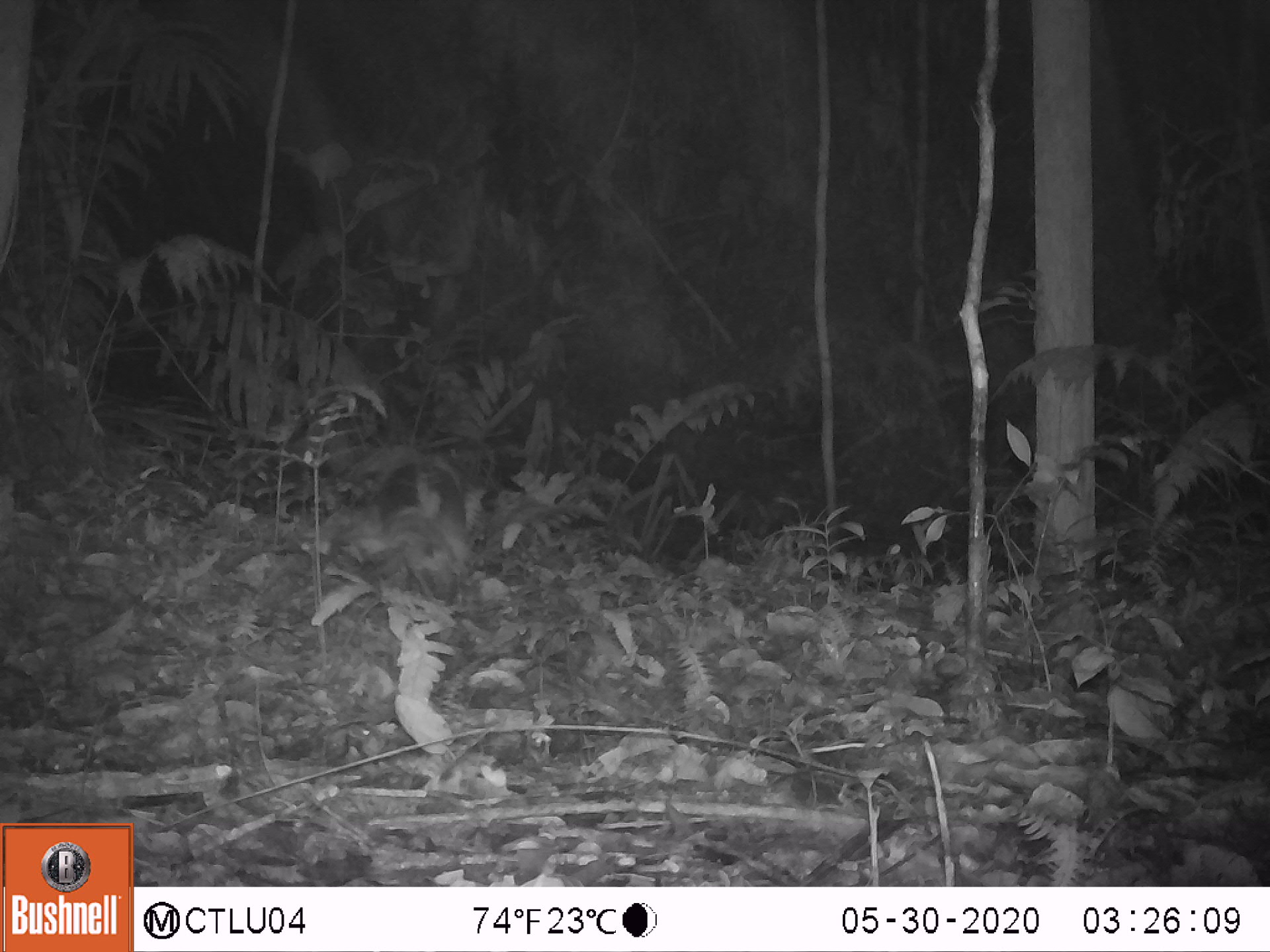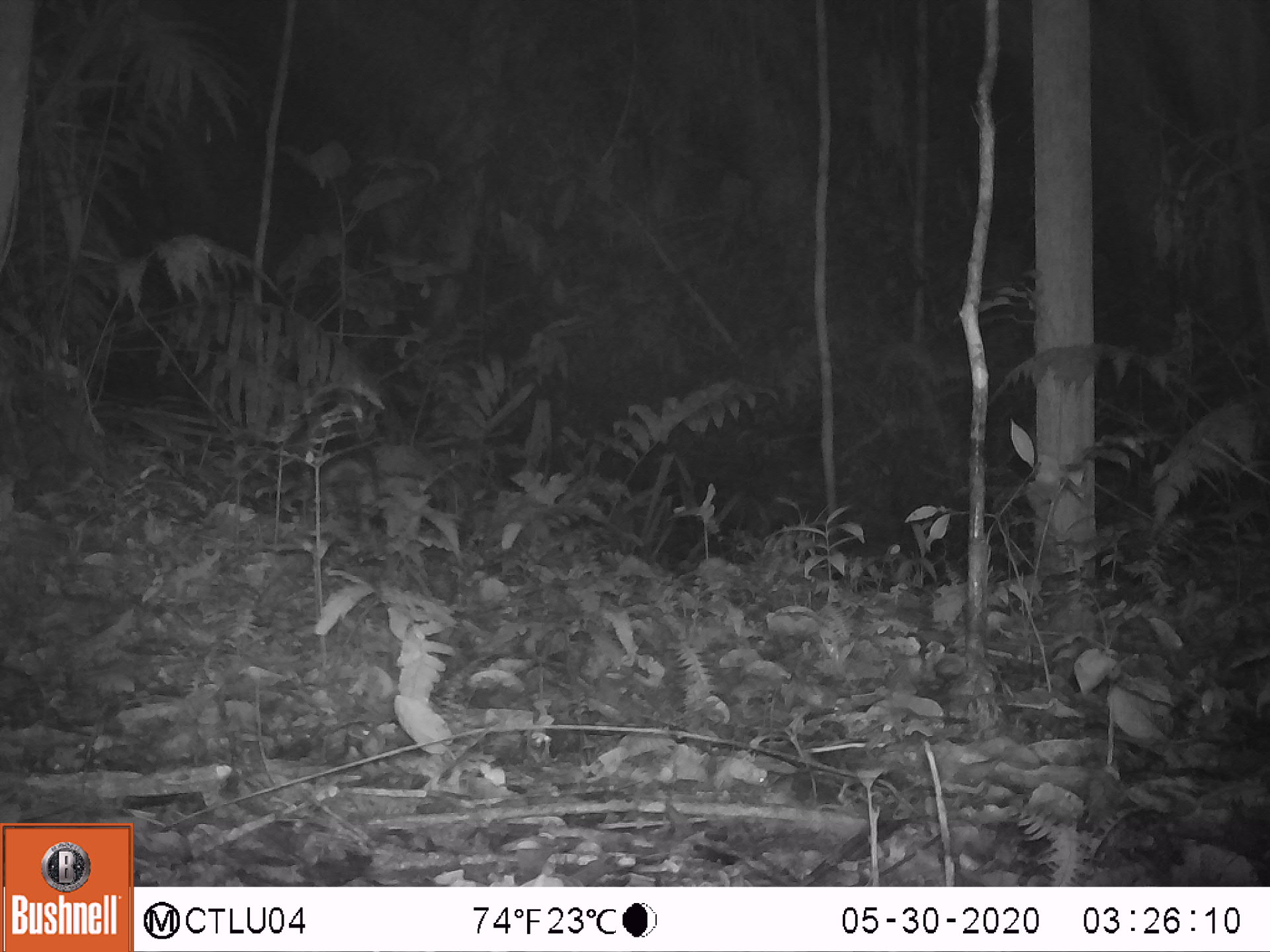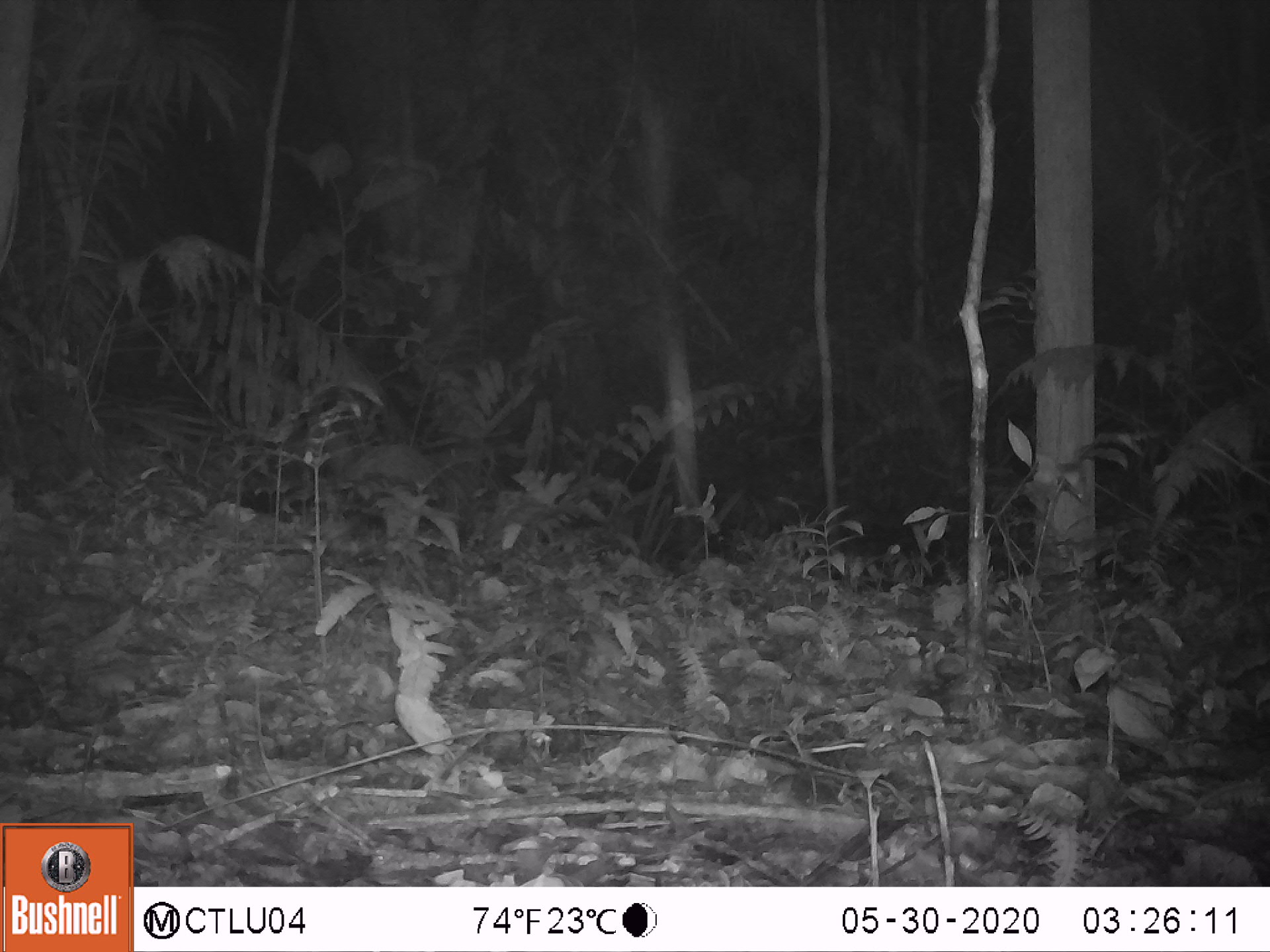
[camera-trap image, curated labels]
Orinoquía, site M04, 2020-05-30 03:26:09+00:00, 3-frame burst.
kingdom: Animalia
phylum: Chordata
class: Mammalia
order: Cingulata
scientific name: Cingulata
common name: armadillo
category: unknown armadillo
Unknown armadillo (armadillo) (Cingulata).